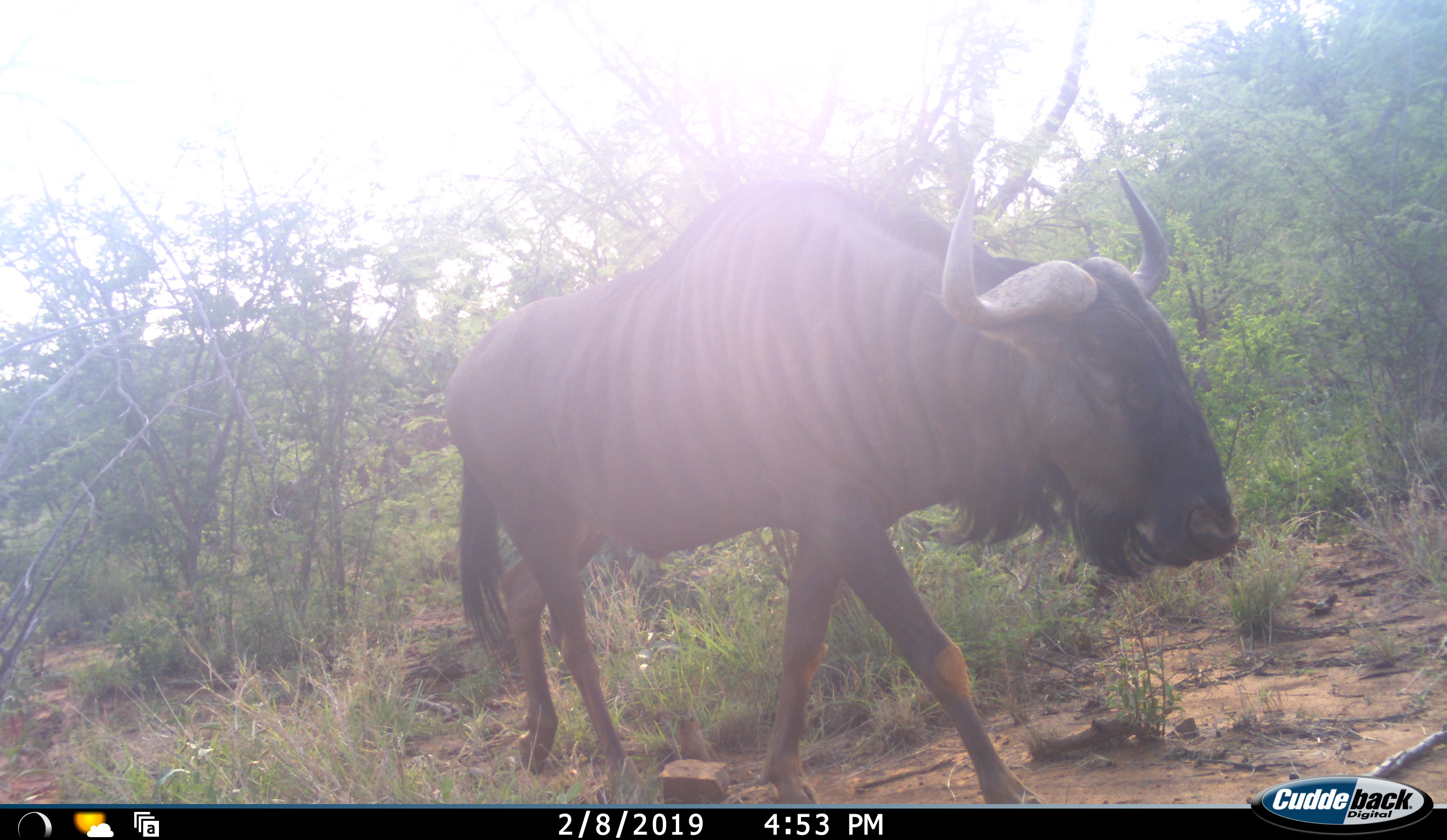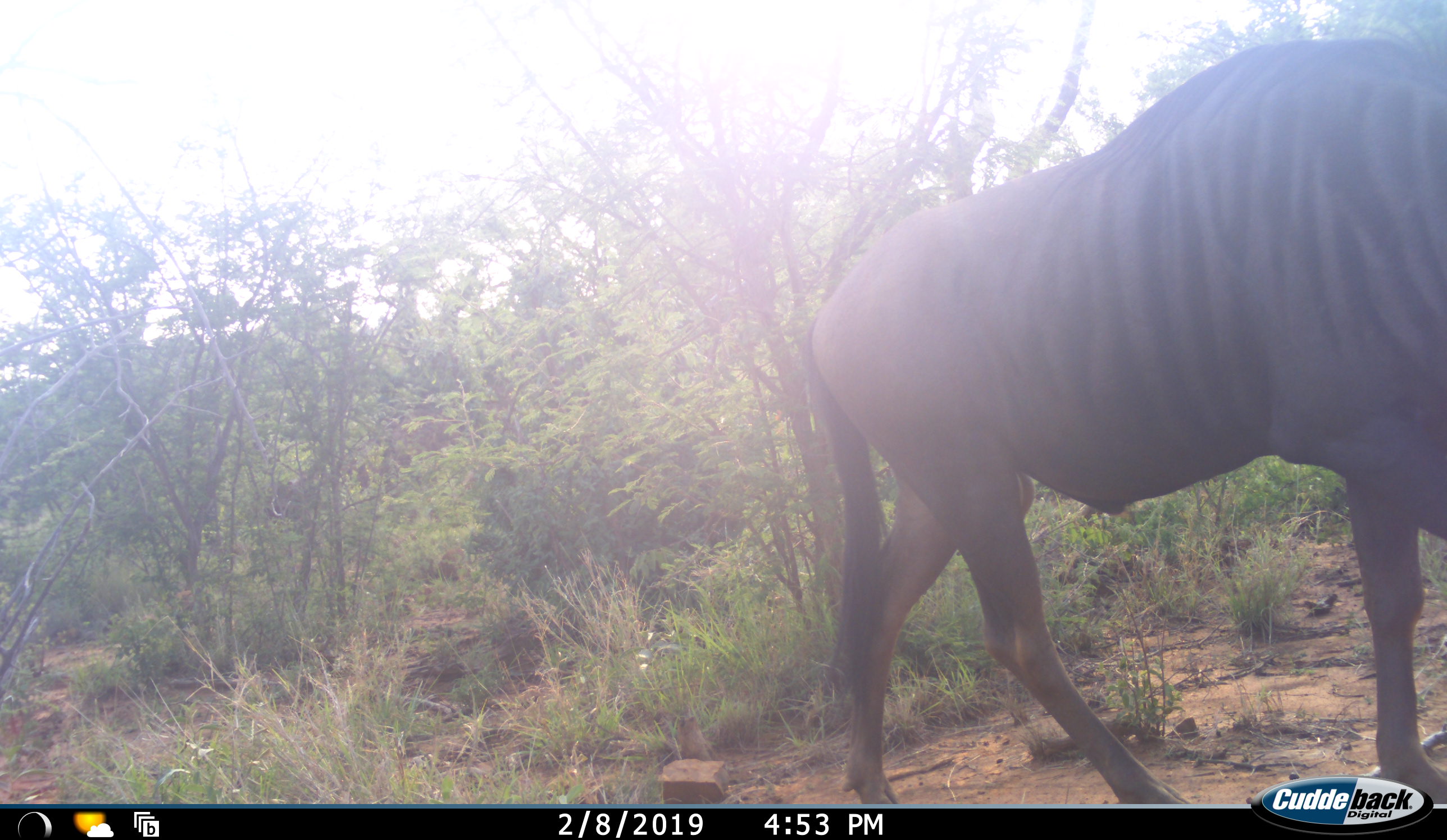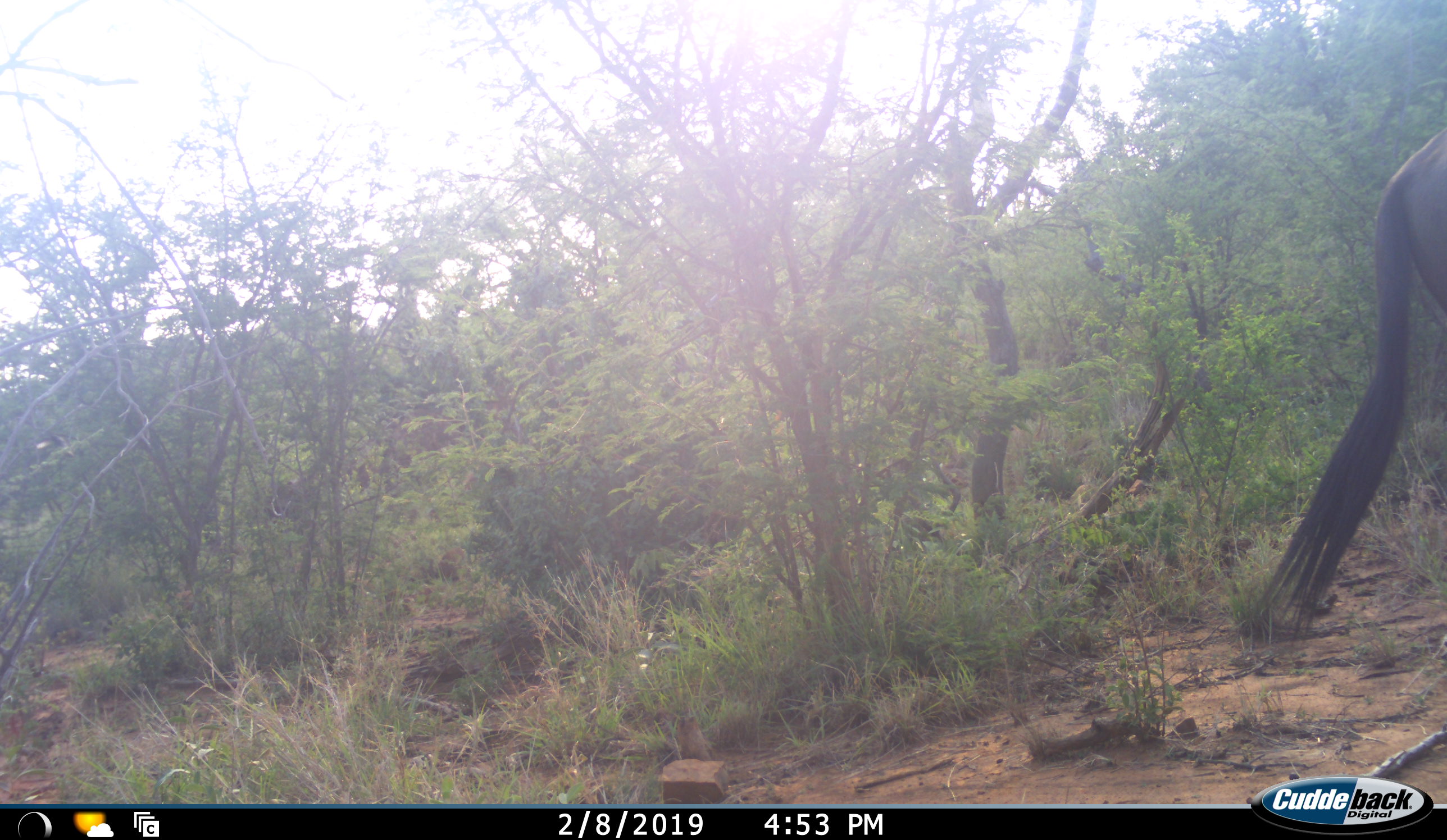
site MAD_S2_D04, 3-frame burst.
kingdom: Animalia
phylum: Chordata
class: Mammalia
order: Artiodactyla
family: Bovidae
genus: Connochaetes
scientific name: Connochaetes taurinus taurinus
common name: blue wildebeest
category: wildebeestblue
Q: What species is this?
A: Wildebeestblue (blue wildebeest) (Connochaetes taurinus taurinus).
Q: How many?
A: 1.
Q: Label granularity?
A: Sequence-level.